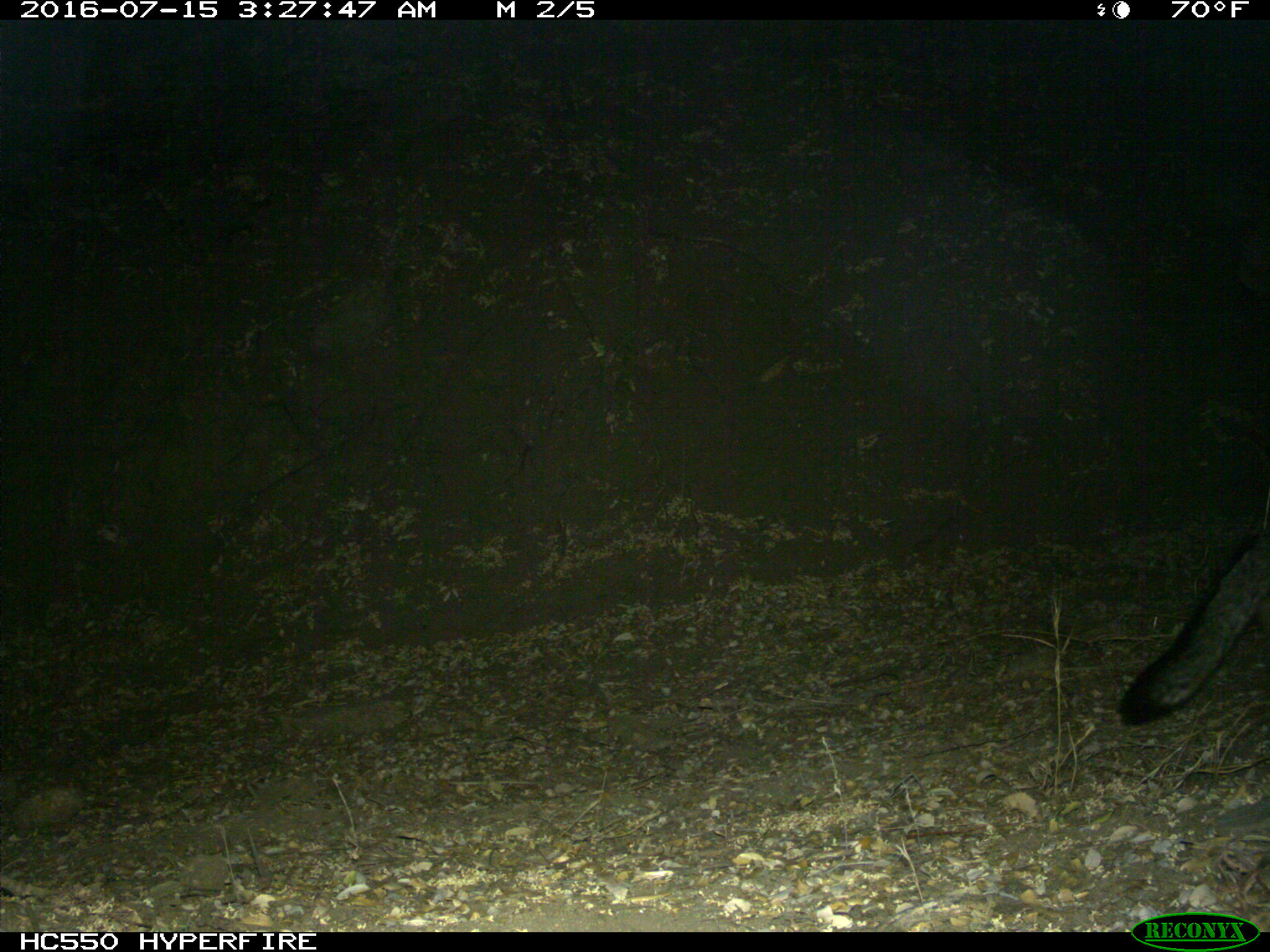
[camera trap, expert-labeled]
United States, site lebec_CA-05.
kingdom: Animalia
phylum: Chordata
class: Mammalia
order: Carnivora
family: Canidae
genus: Urocyon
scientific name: Urocyon cinereoargenteus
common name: gray fox